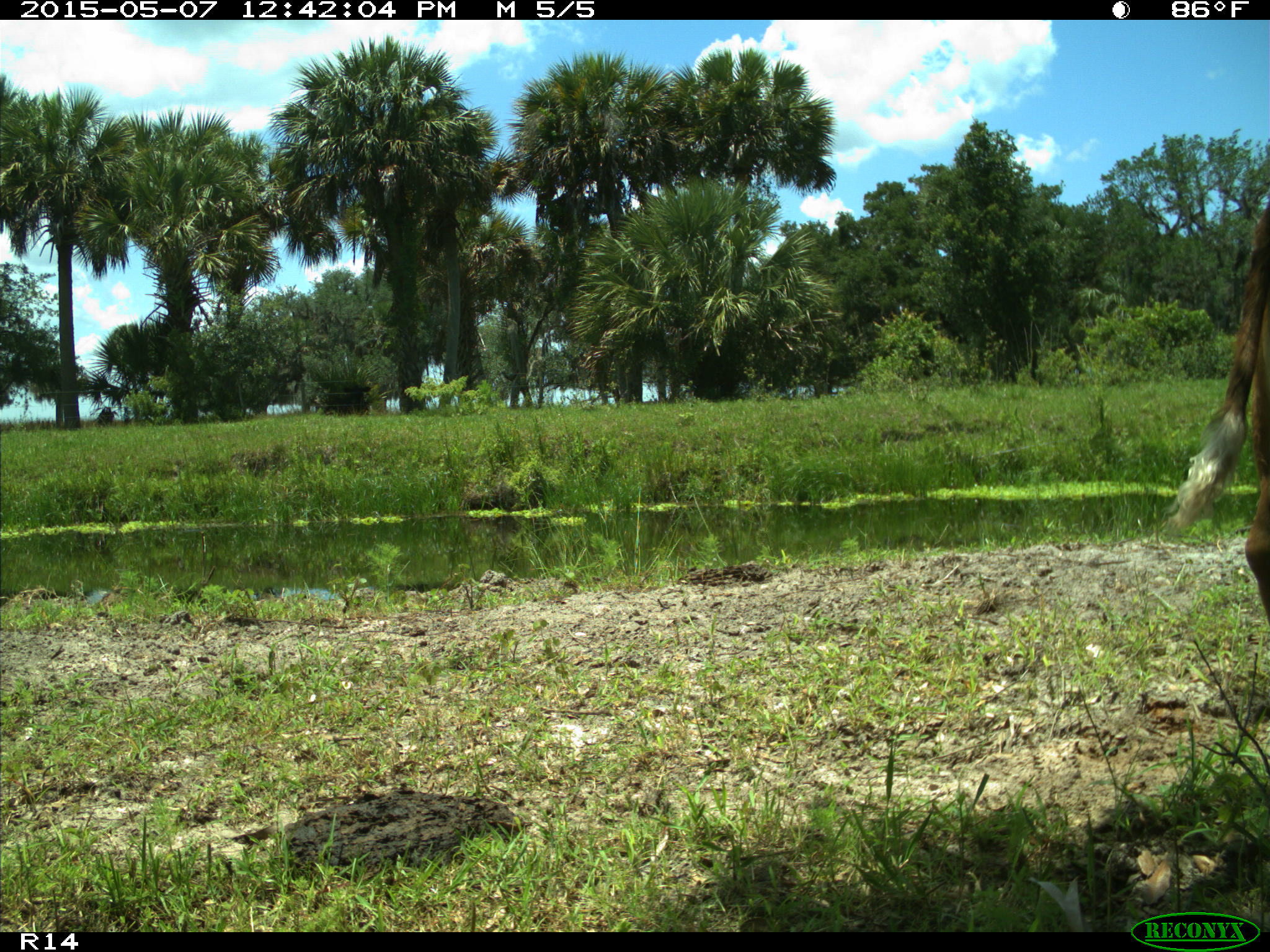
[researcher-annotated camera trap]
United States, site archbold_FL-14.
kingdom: Animalia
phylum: Chordata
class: Mammalia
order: Artiodactyla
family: Bovidae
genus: Bos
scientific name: Bos taurus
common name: domestic cow